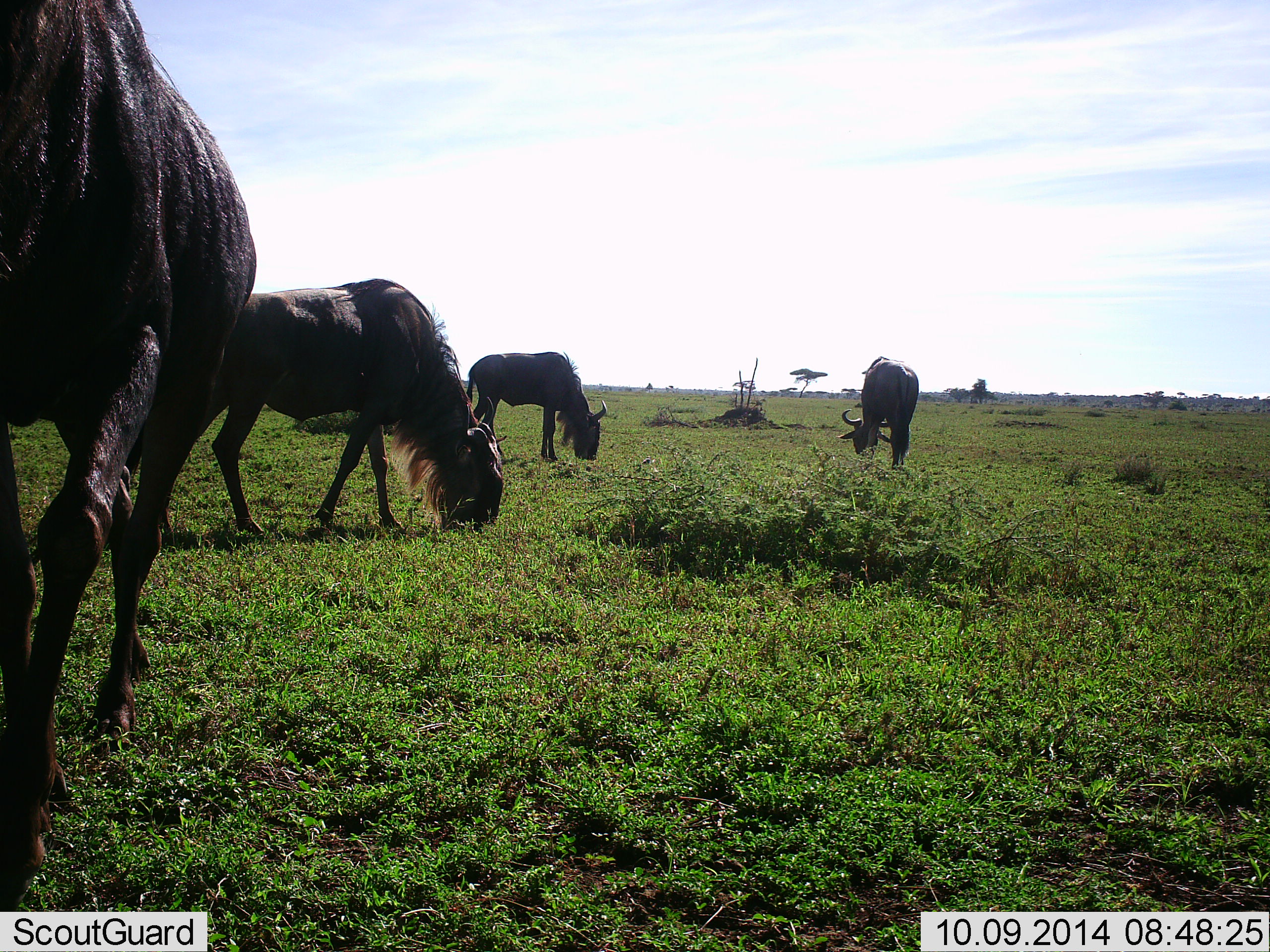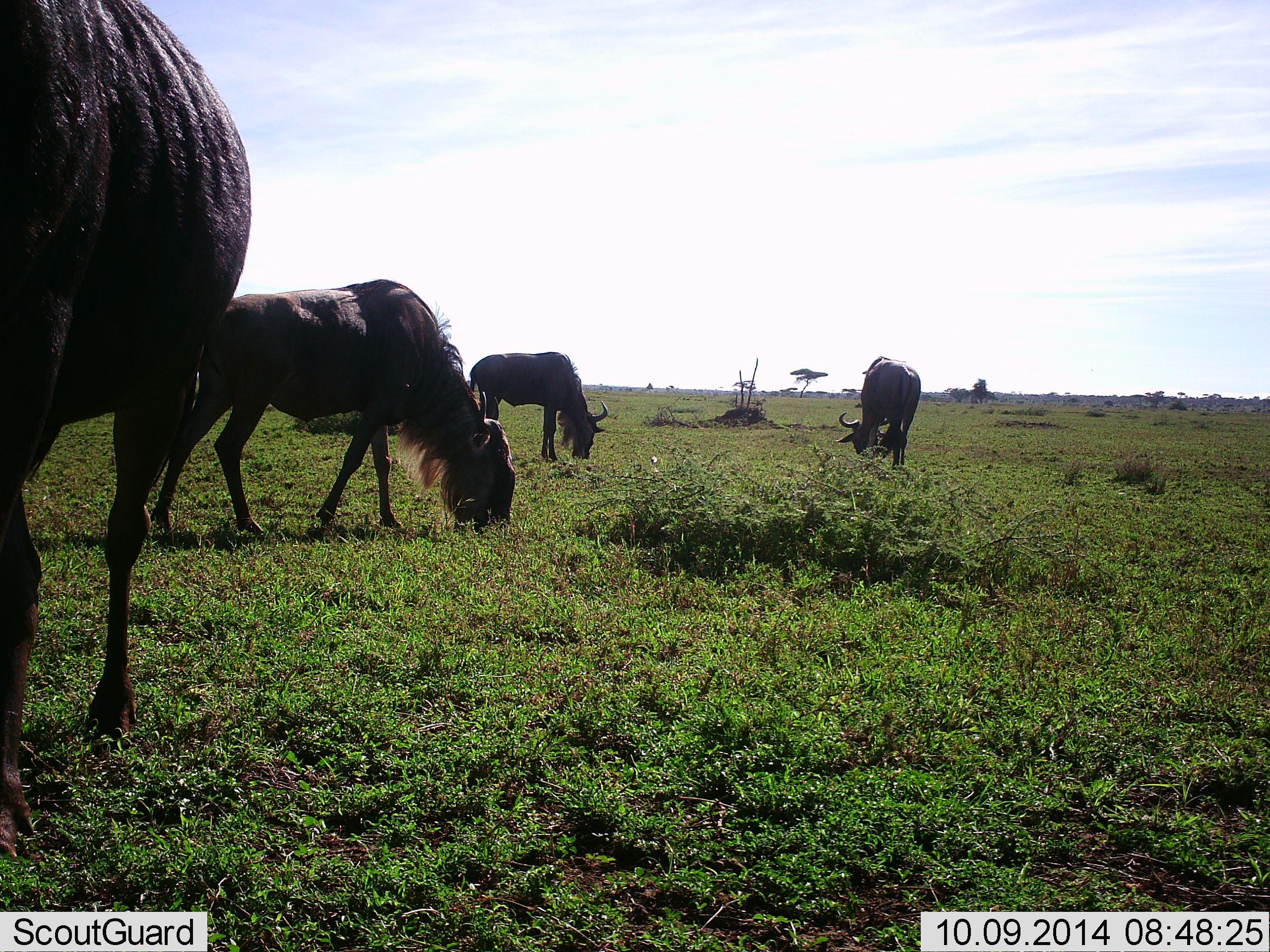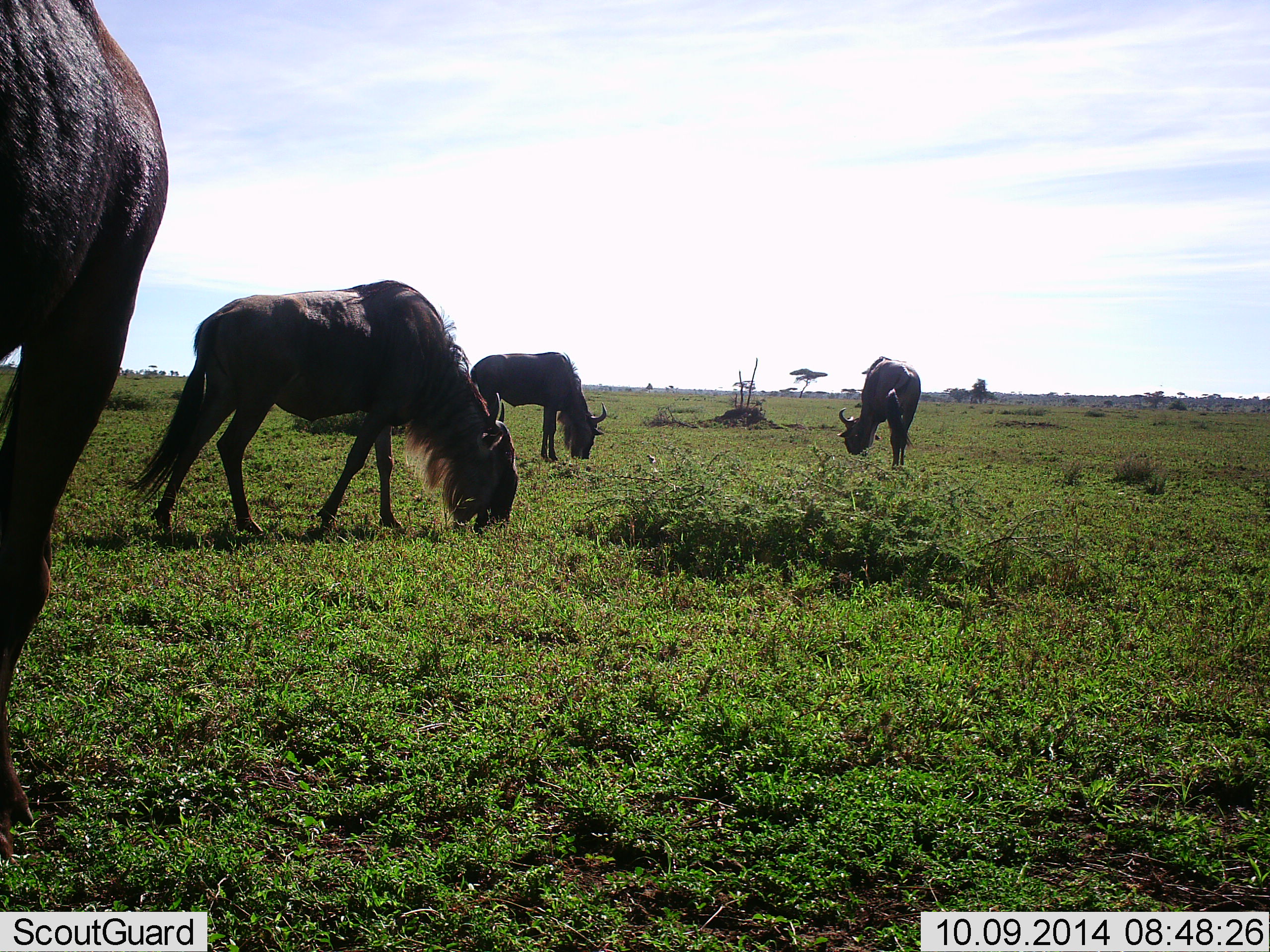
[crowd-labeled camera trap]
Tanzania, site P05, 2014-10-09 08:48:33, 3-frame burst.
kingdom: Animalia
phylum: Chordata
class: Mammalia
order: Artiodactyla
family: Bovidae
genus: Connochaetes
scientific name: Connochaetes taurinus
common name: blue wildebeest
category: wildebeest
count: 4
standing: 40%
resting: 0%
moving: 10%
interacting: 0%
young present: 0%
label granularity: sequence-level